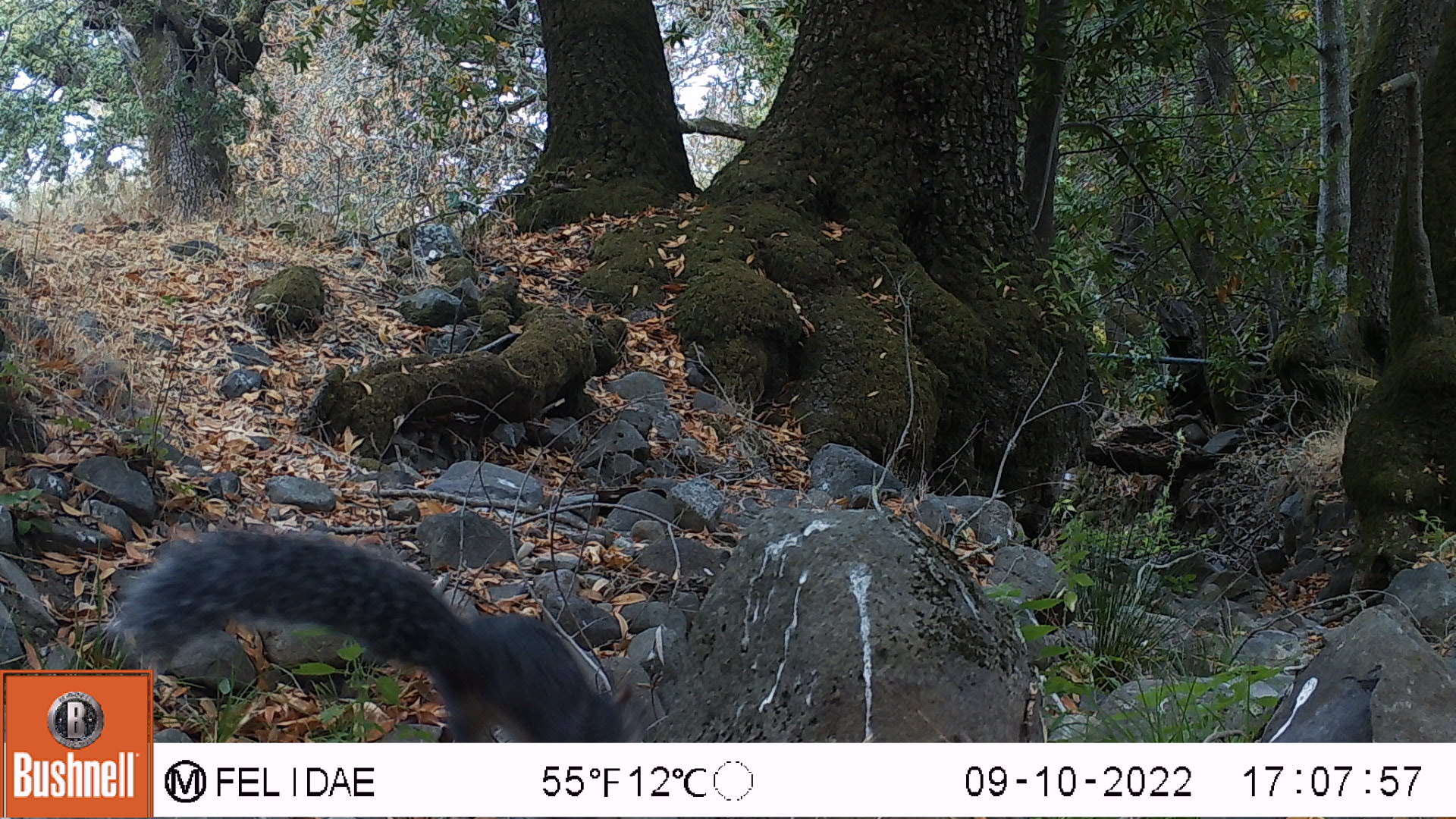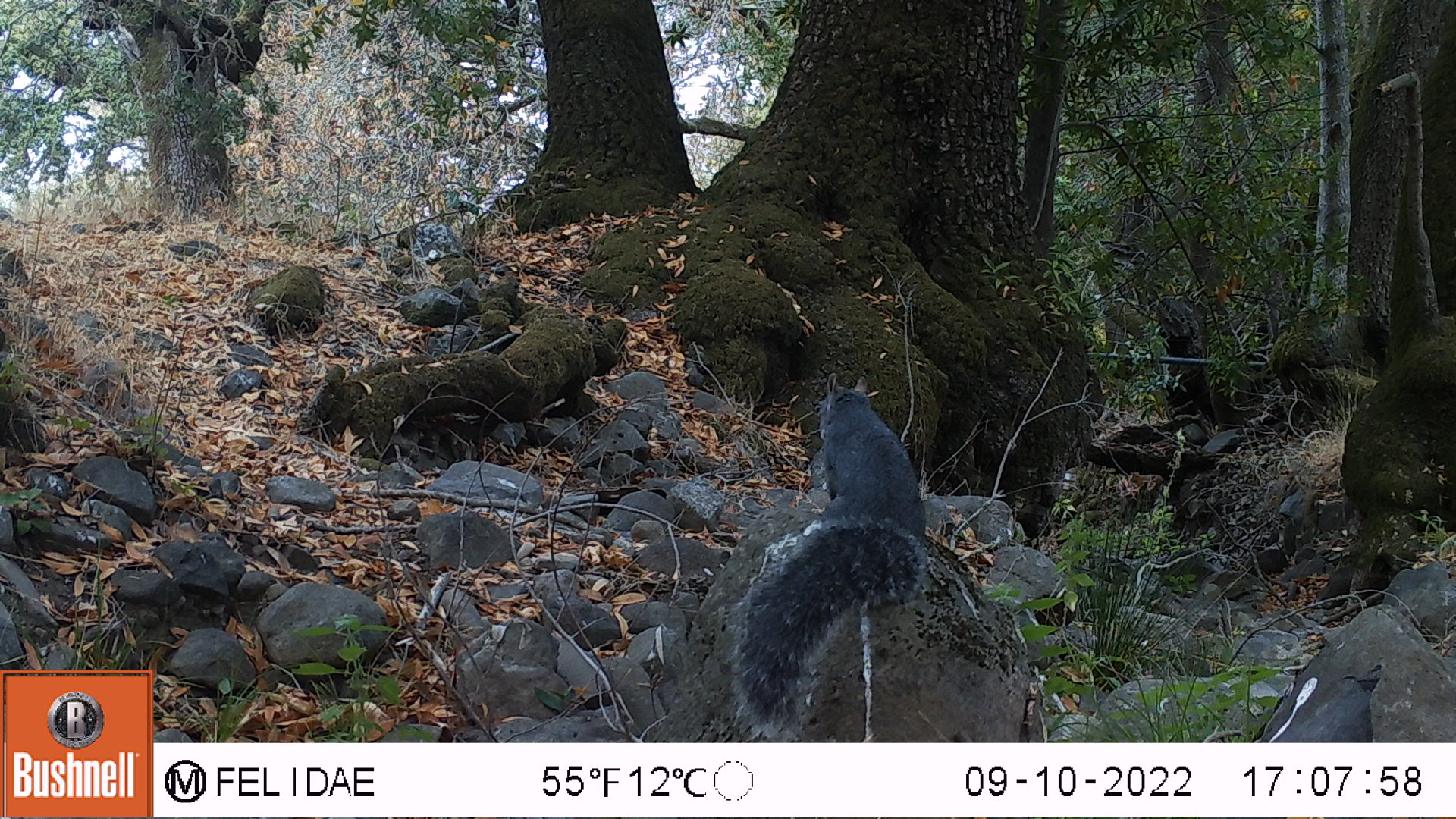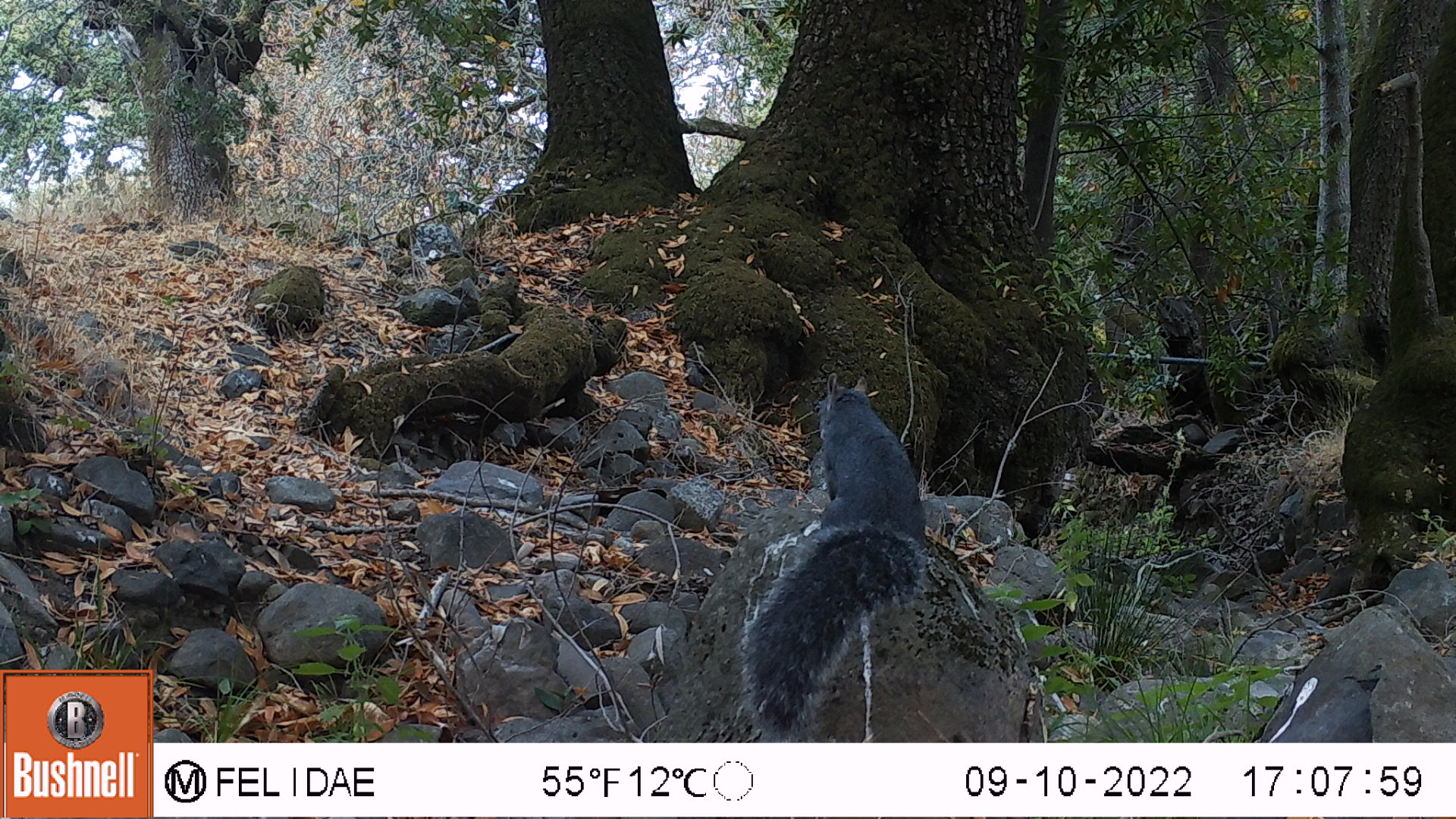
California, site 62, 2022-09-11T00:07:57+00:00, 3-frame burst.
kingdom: Animalia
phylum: Chordata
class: Mammalia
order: Rodentia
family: Sciuridae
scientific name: Sciuridae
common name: squirrel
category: unknown squirrel